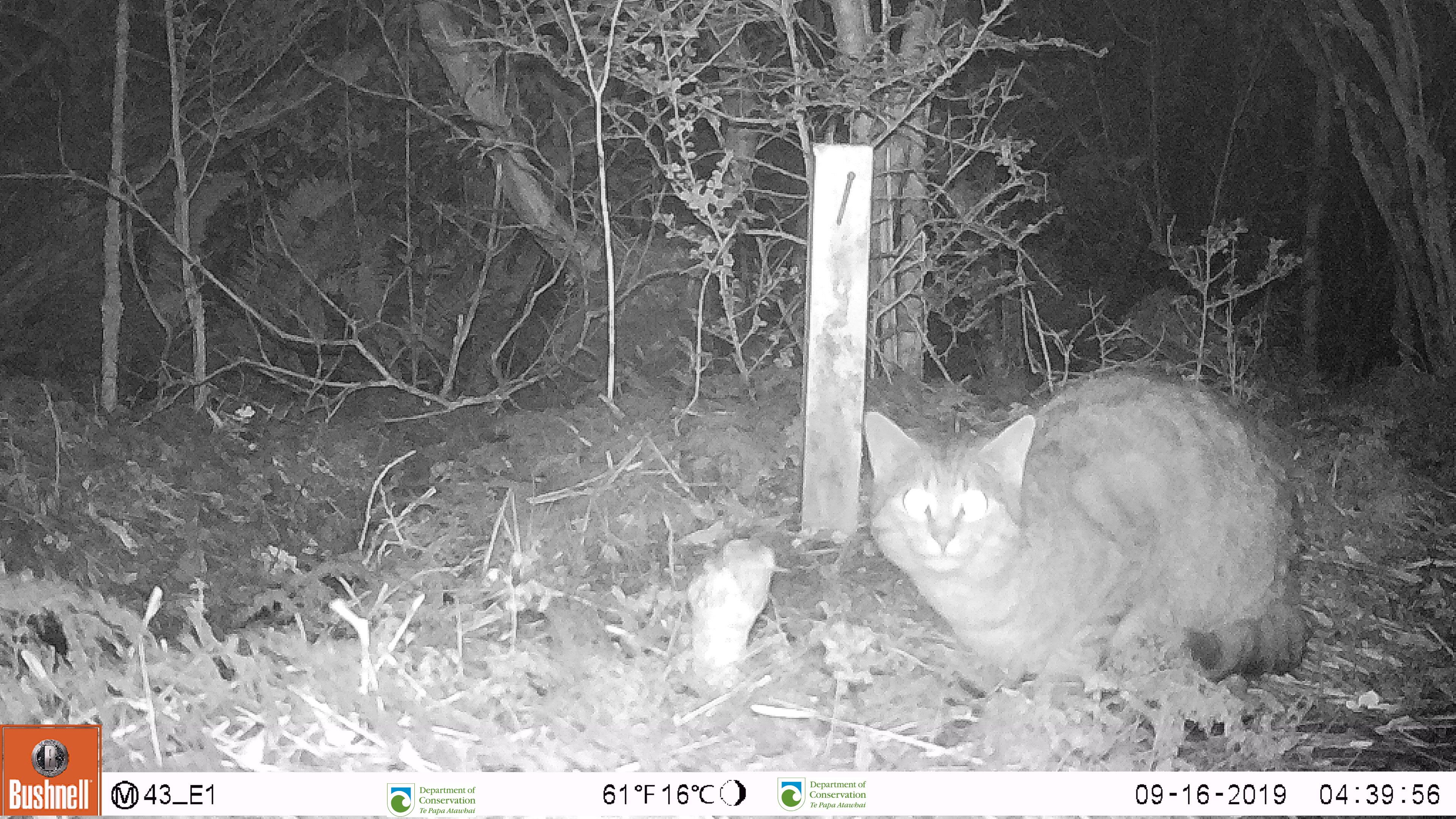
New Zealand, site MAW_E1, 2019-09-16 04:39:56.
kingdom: Animalia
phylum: Chordata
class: Mammalia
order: Carnivora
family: Felidae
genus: Felis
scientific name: Felis catus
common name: domestic cat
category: cat